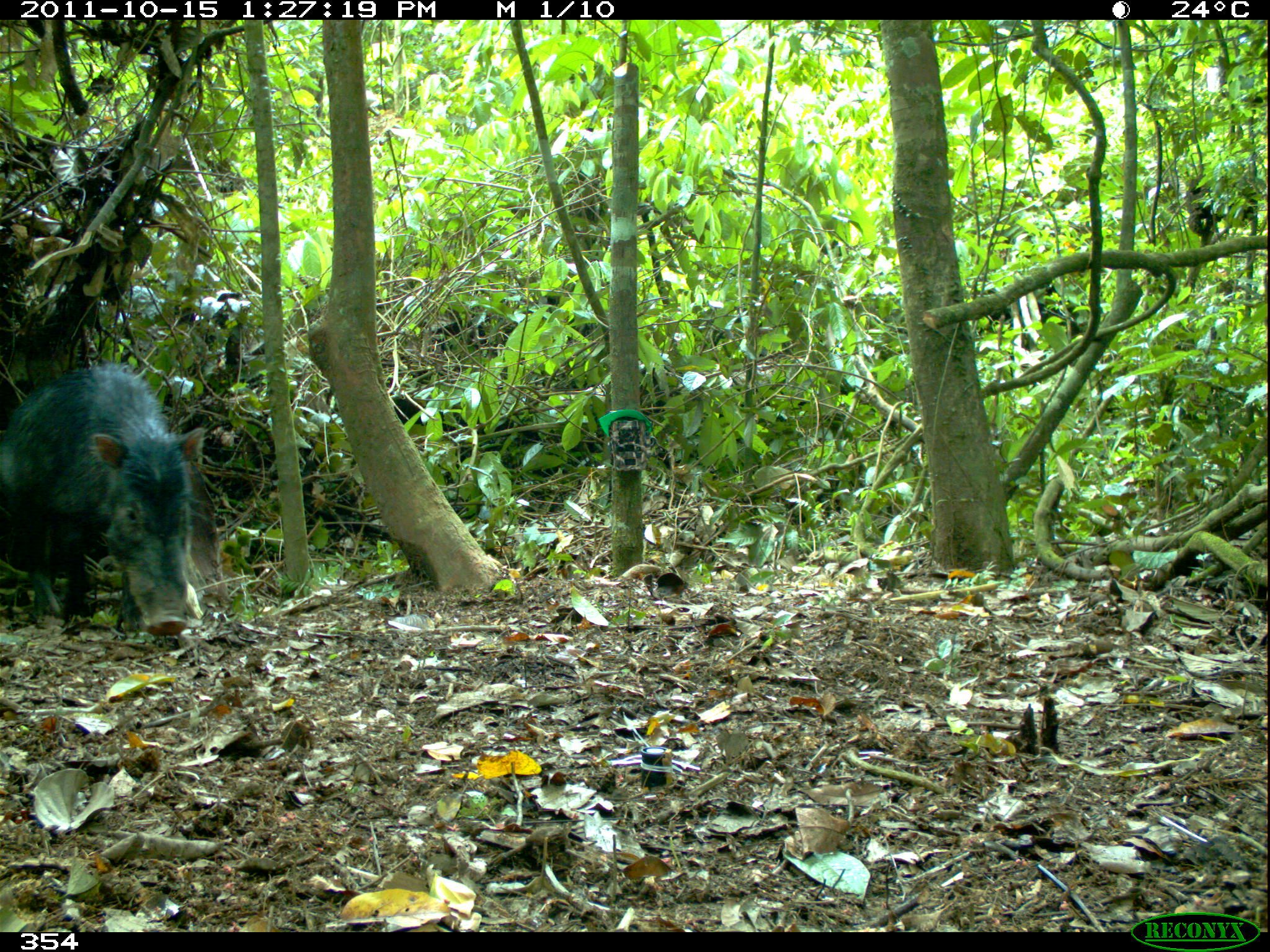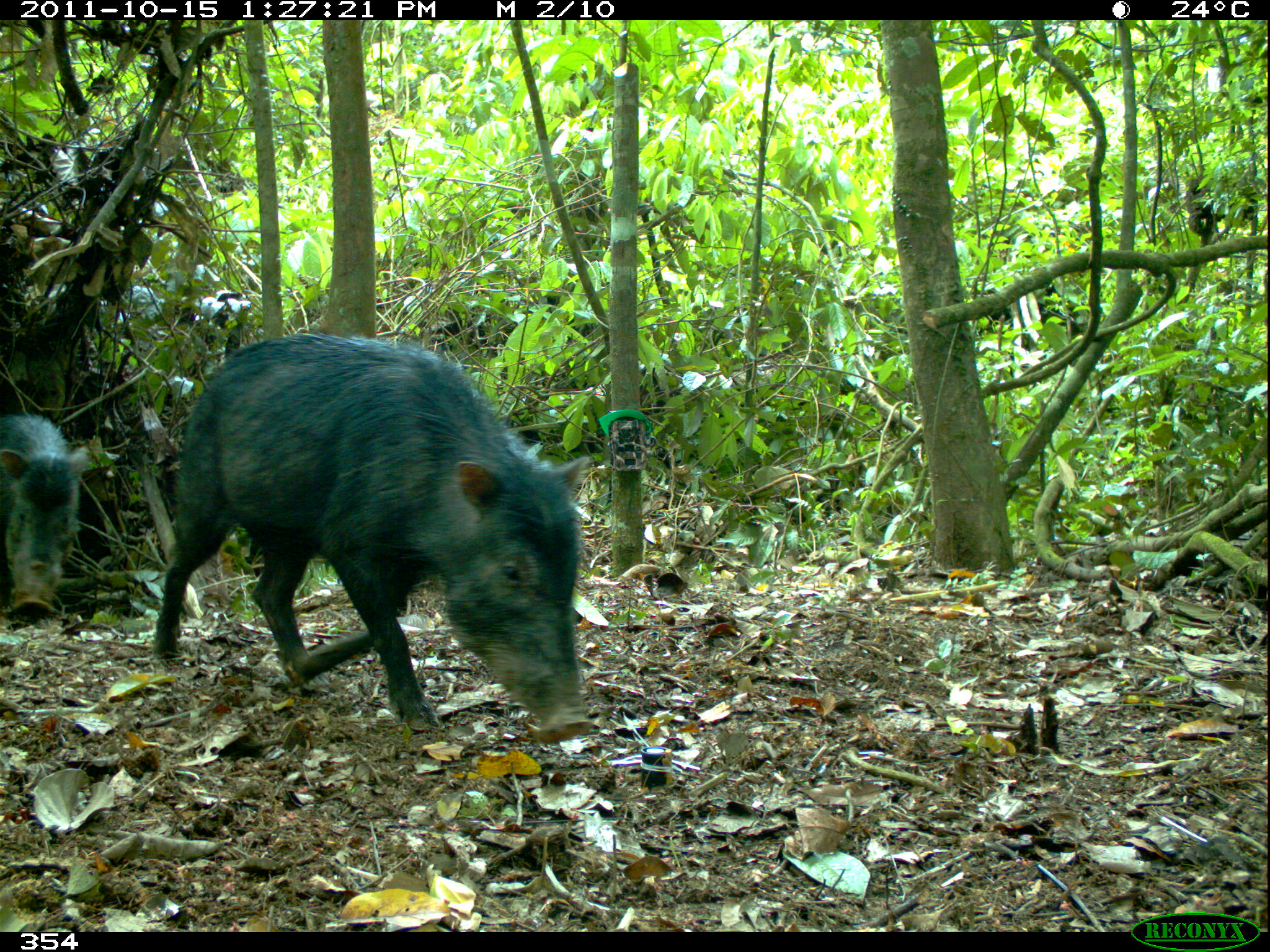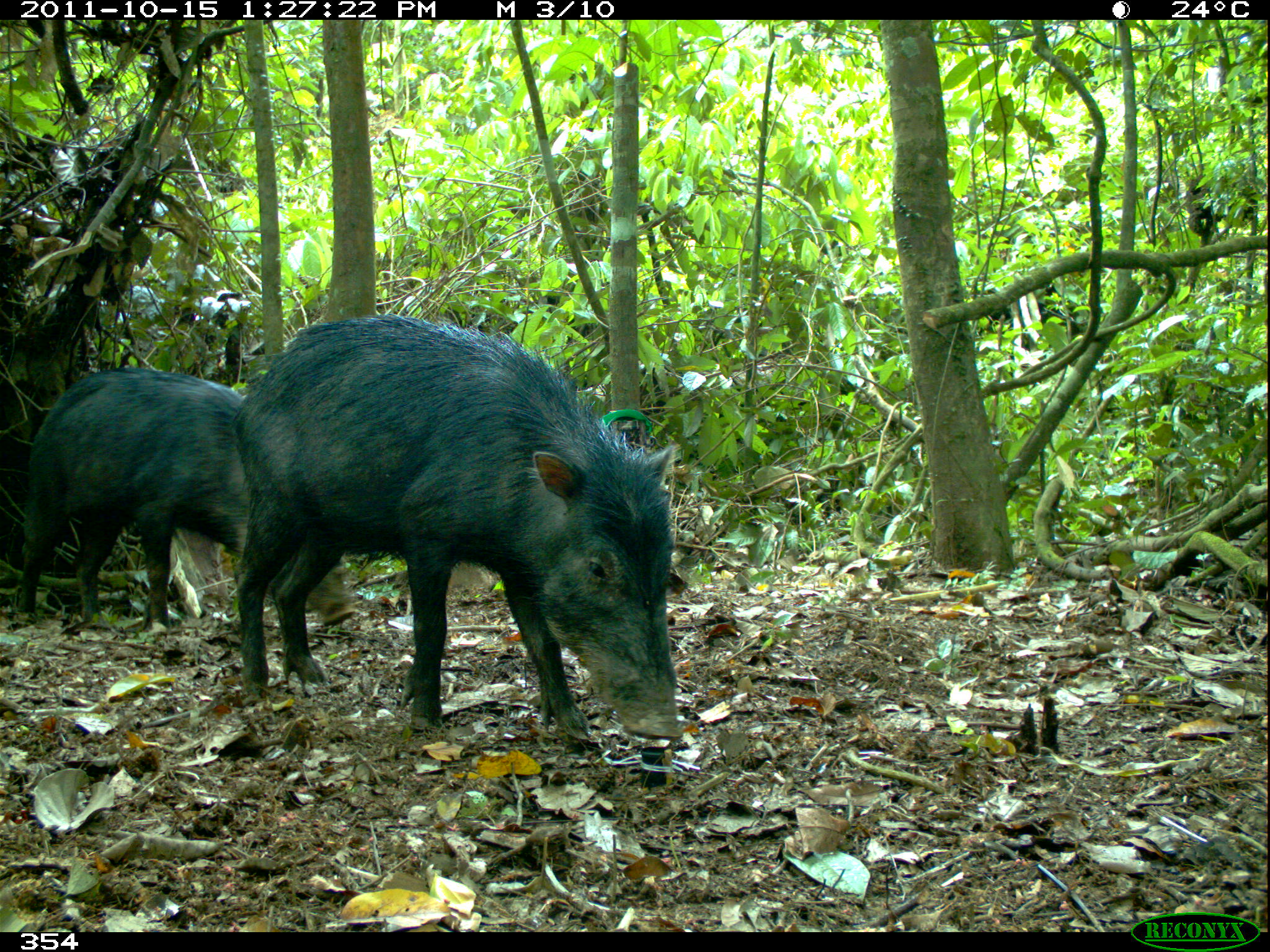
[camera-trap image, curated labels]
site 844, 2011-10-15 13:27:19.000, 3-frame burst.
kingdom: Animalia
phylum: Chordata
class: Mammalia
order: Artiodactyla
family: Tayassuidae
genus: Tayassu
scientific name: Tayassu pecari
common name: white-lipped peccary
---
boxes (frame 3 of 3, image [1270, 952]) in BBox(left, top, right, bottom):
tayassu pecari: BBox(231, 311, 685, 741); BBox(10, 364, 360, 622)